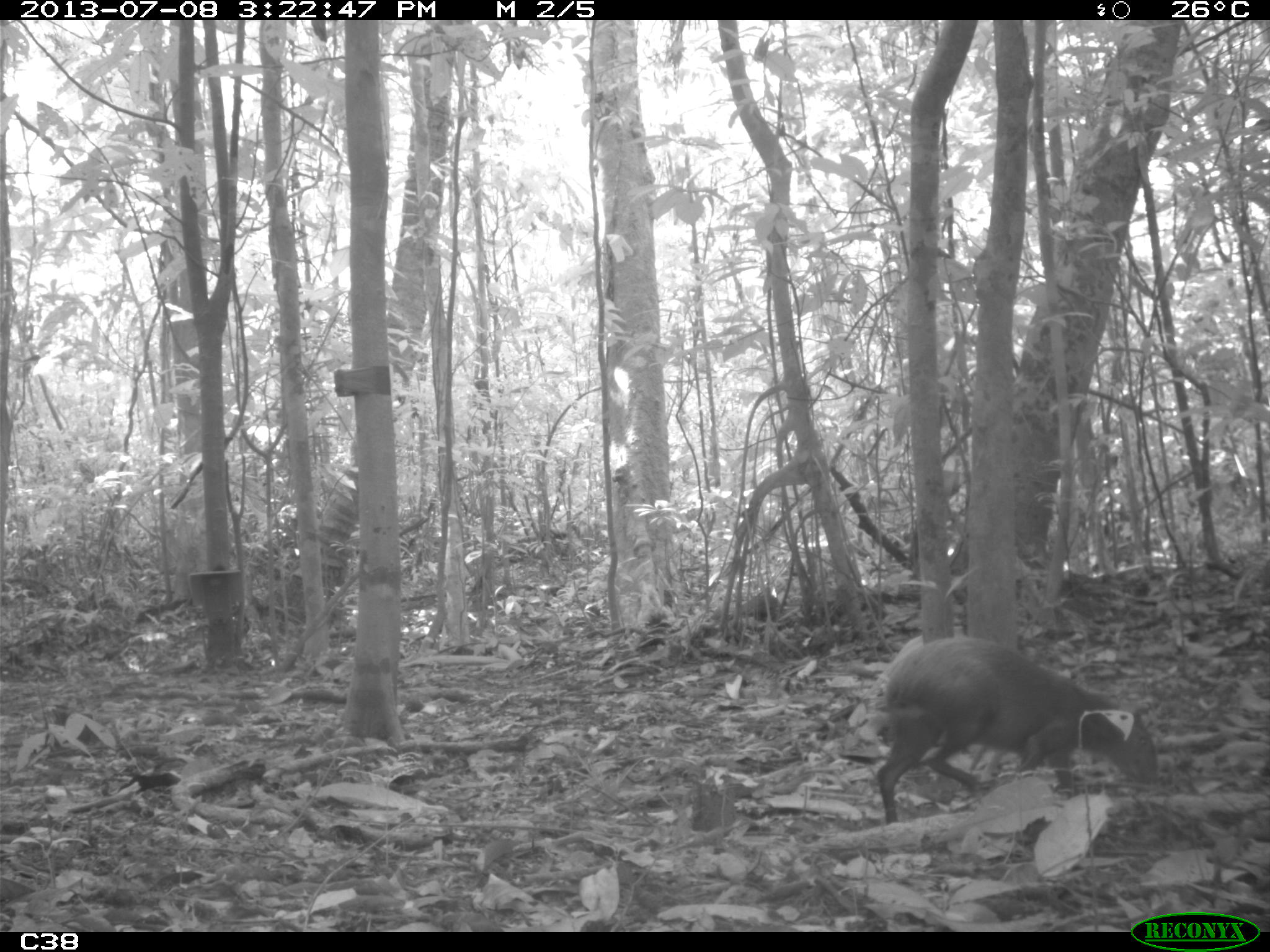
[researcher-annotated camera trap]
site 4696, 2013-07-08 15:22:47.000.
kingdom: Animalia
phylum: Chordata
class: Mammalia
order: Rodentia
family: Dasyproctidae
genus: Dasyprocta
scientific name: Dasyprocta leporina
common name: red-rumped agouti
Dasyprocta leporina (red-rumped agouti), count 1, age adult.